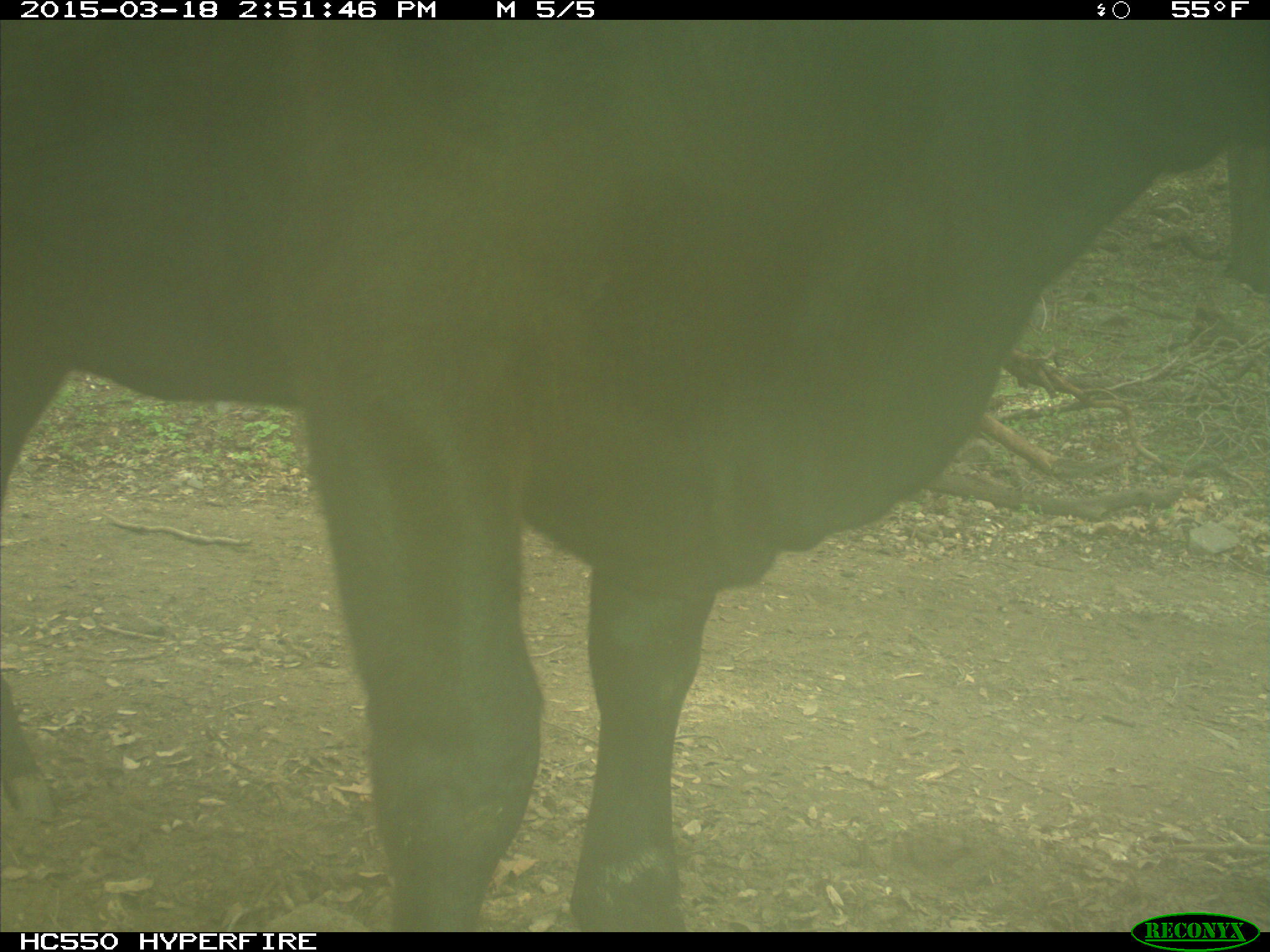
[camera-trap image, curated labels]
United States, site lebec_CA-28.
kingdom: Animalia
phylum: Chordata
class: Mammalia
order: Artiodactyla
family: Bovidae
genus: Bos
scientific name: Bos taurus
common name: domestic cow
Bos taurus (domestic cow).